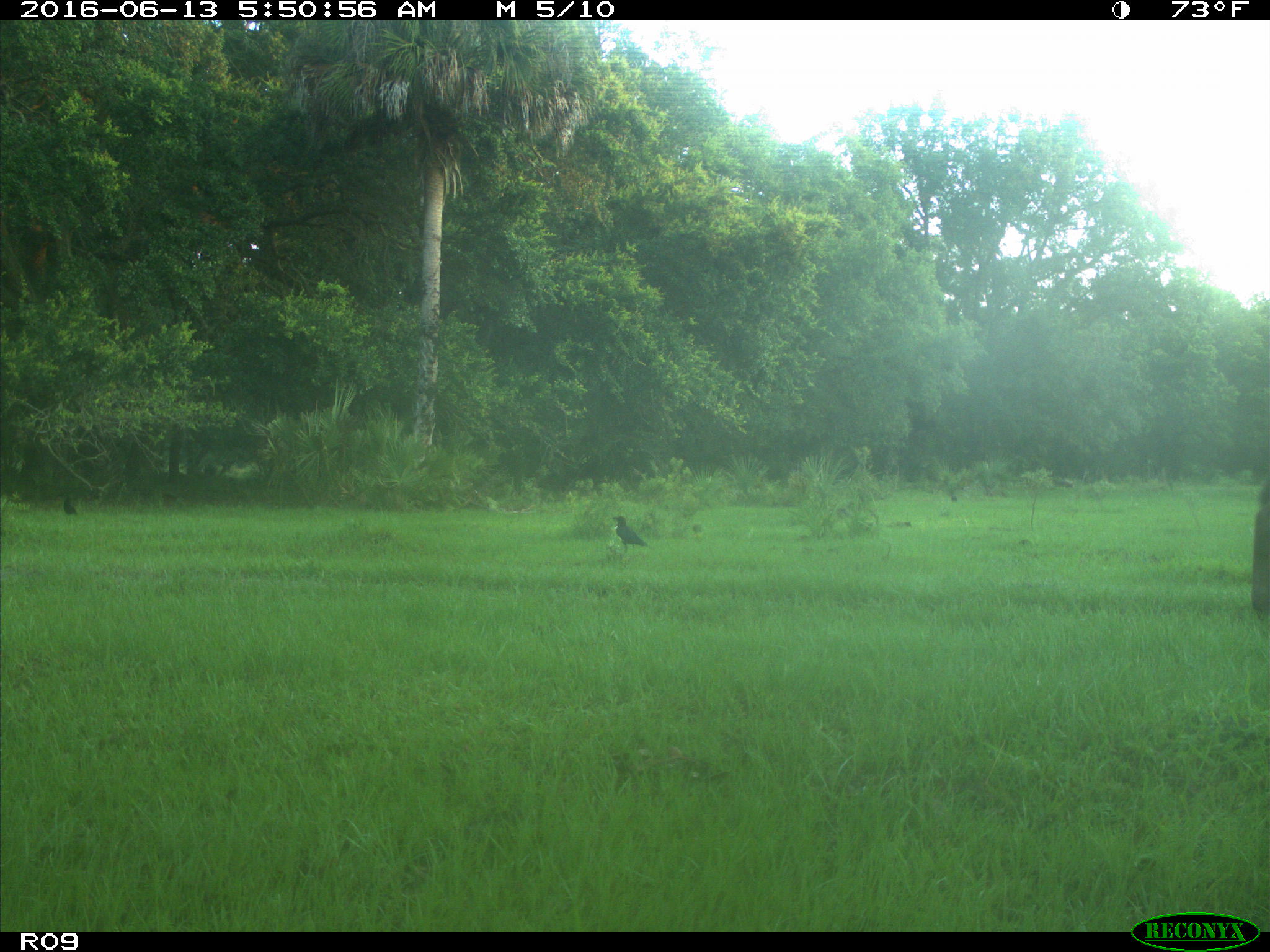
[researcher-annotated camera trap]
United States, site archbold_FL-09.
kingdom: Animalia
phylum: Chordata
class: Mammalia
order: Artiodactyla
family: Bovidae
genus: Bos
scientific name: Bos taurus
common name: domestic cow